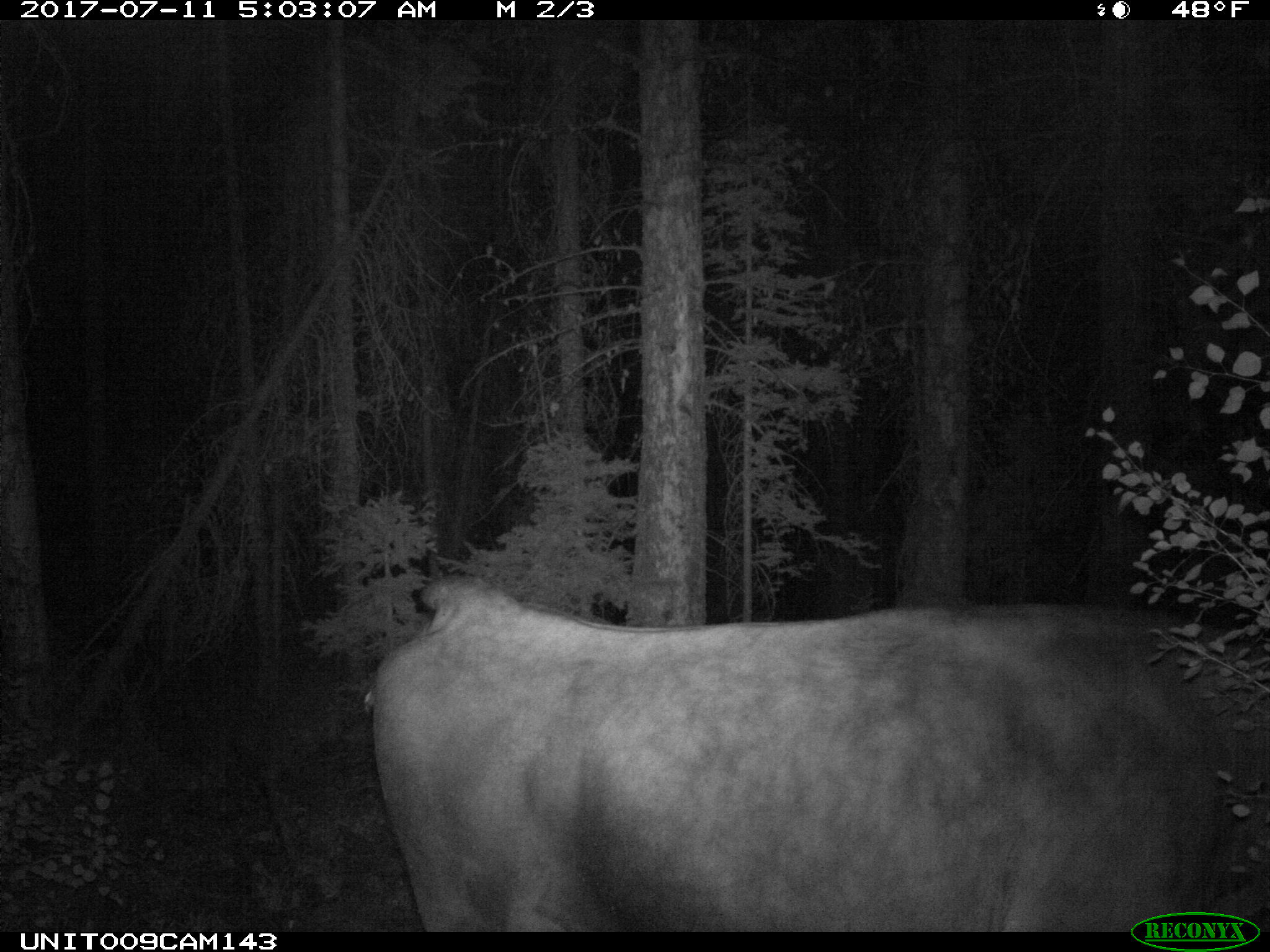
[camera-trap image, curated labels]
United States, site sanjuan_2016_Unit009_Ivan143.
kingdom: Animalia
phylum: Chordata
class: Mammalia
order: Artiodactyla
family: Bovidae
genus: Bos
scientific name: Bos taurus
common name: domestic cow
Bos taurus (domestic cow).